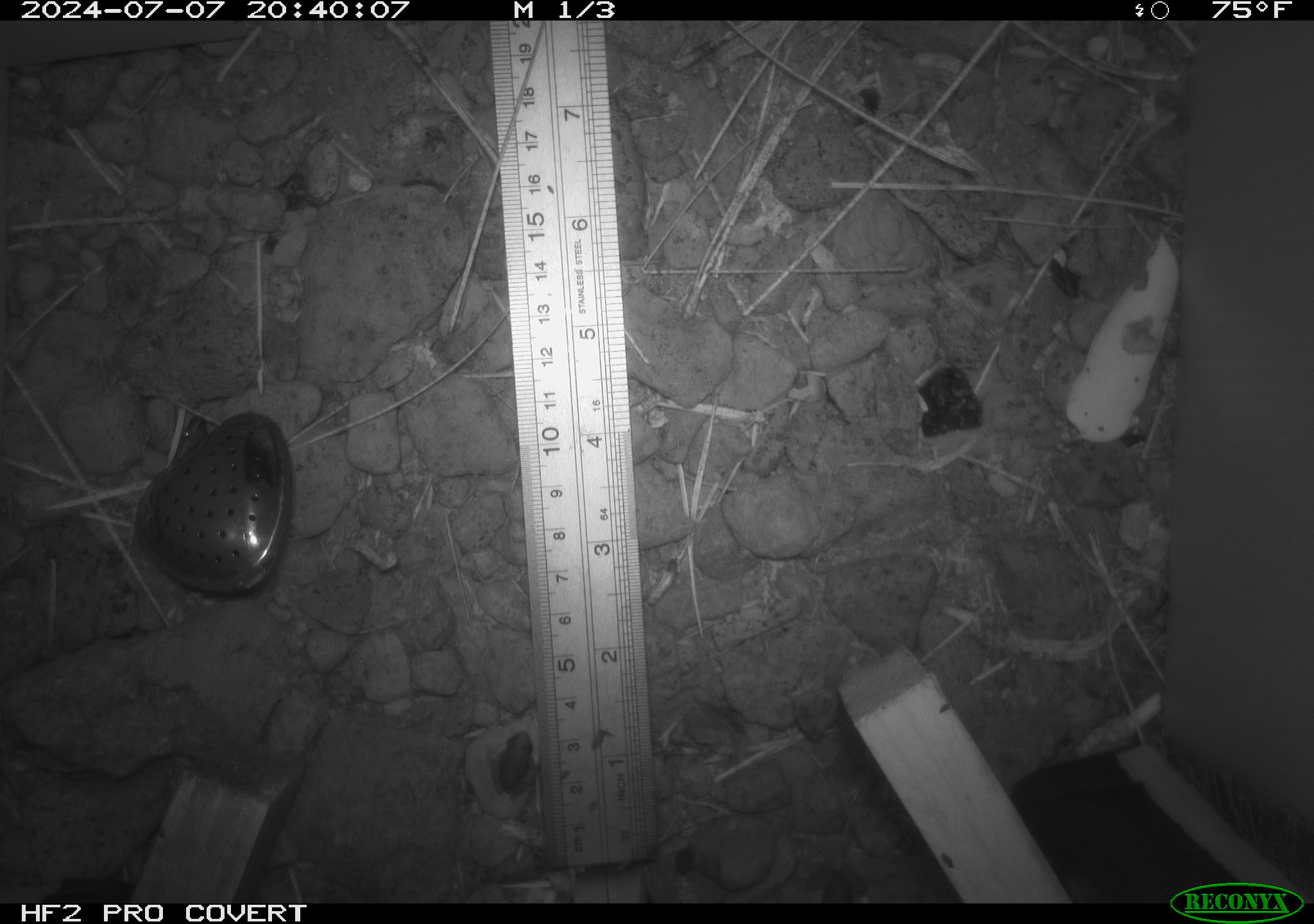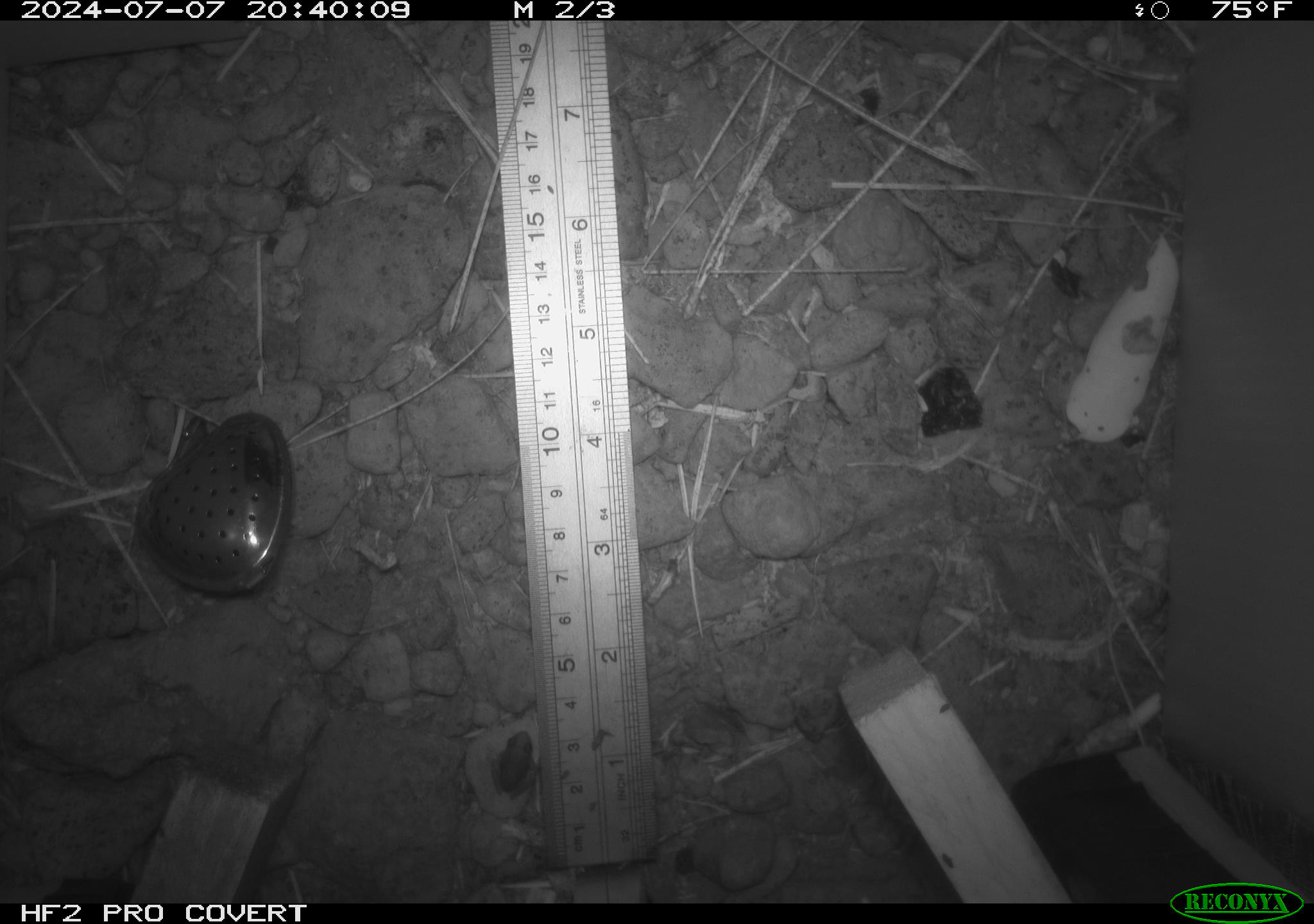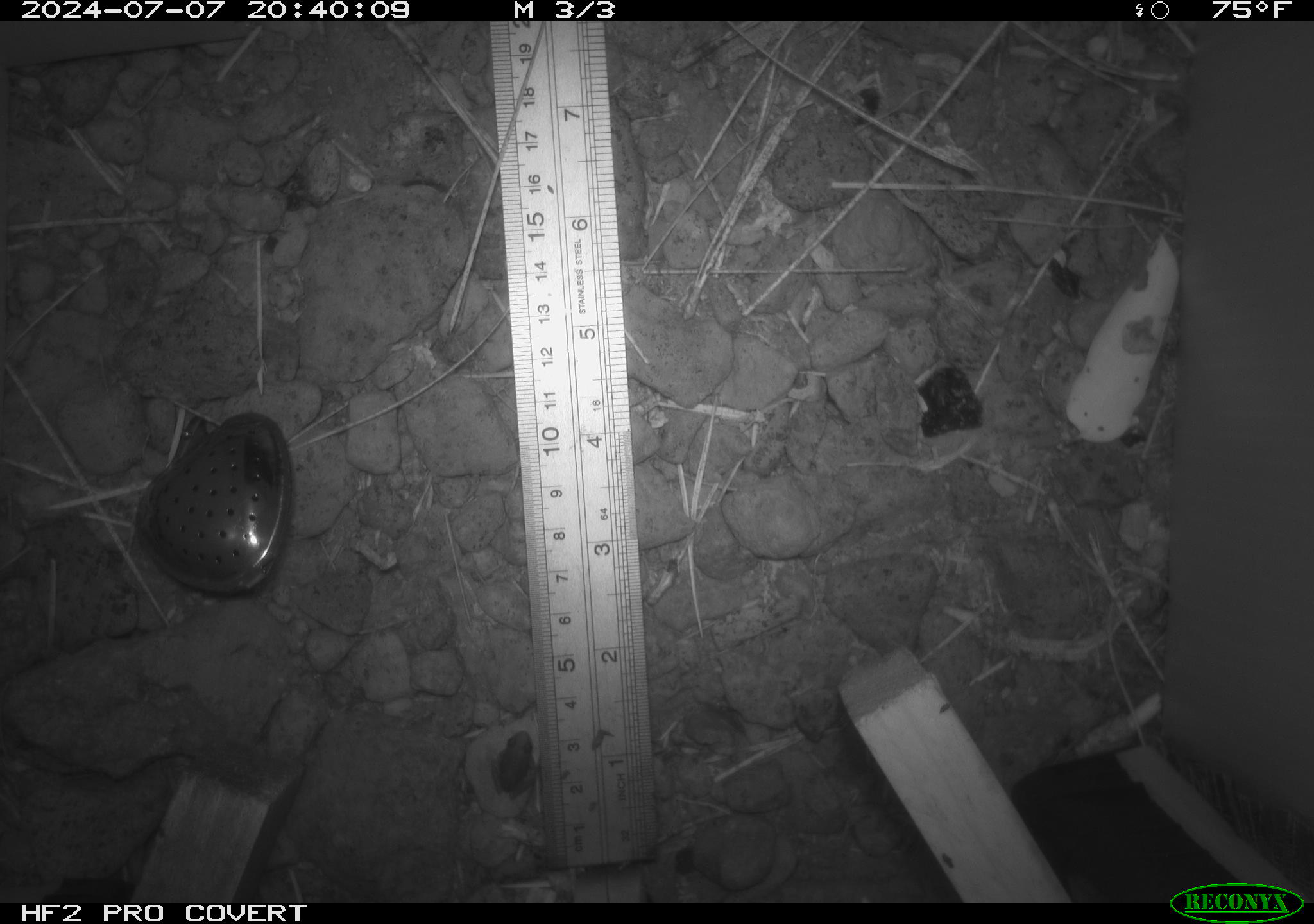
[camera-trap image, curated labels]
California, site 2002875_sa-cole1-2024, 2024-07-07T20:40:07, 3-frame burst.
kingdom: Animalia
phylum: Chordata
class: Amphibia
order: Anura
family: Hylidae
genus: Pseudacris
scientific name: Pseudacris regilla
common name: sierran treefrog